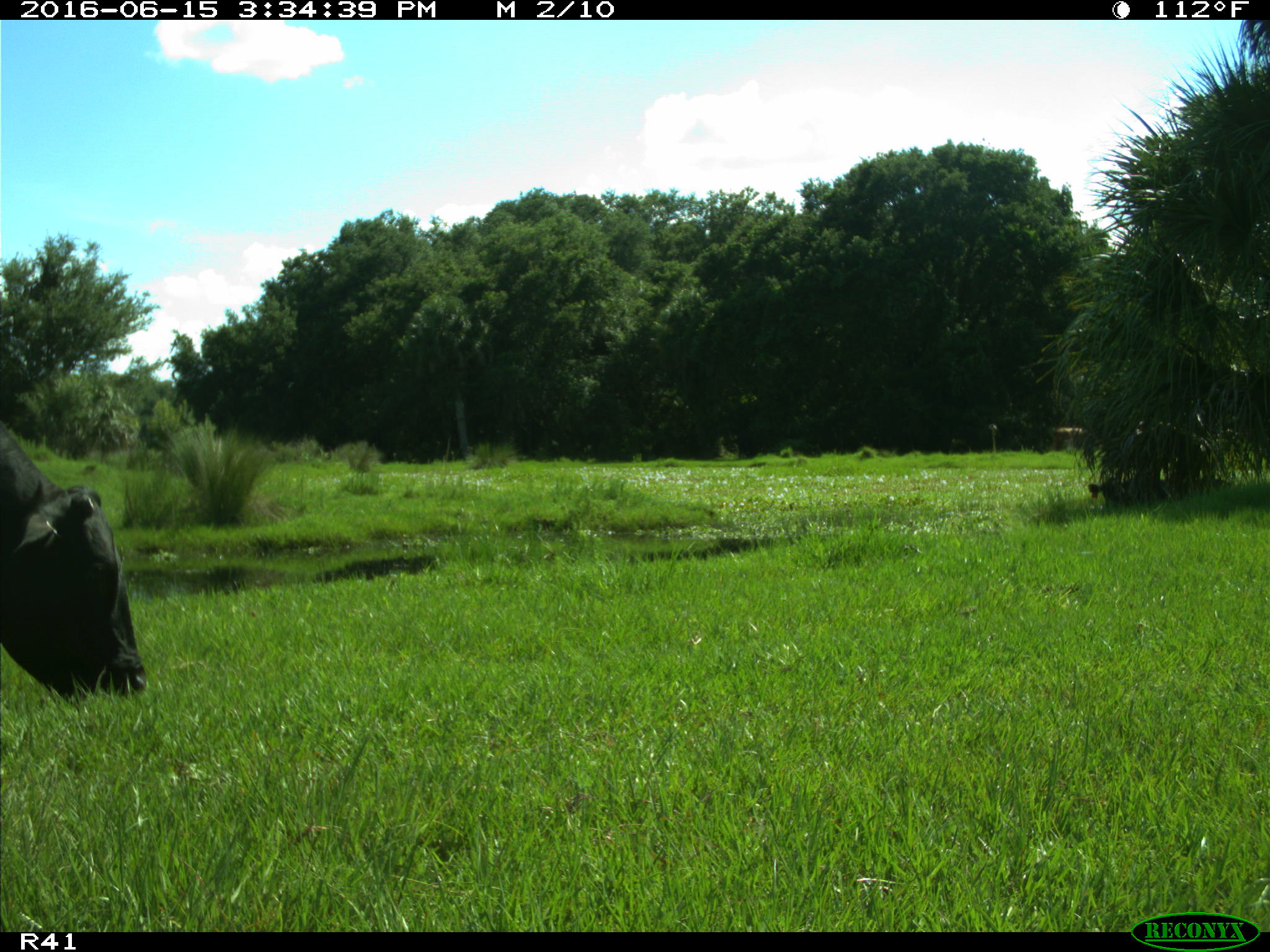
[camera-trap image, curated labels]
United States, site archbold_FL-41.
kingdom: Animalia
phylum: Chordata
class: Mammalia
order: Artiodactyla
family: Bovidae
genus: Bos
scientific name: Bos taurus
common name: domestic cow